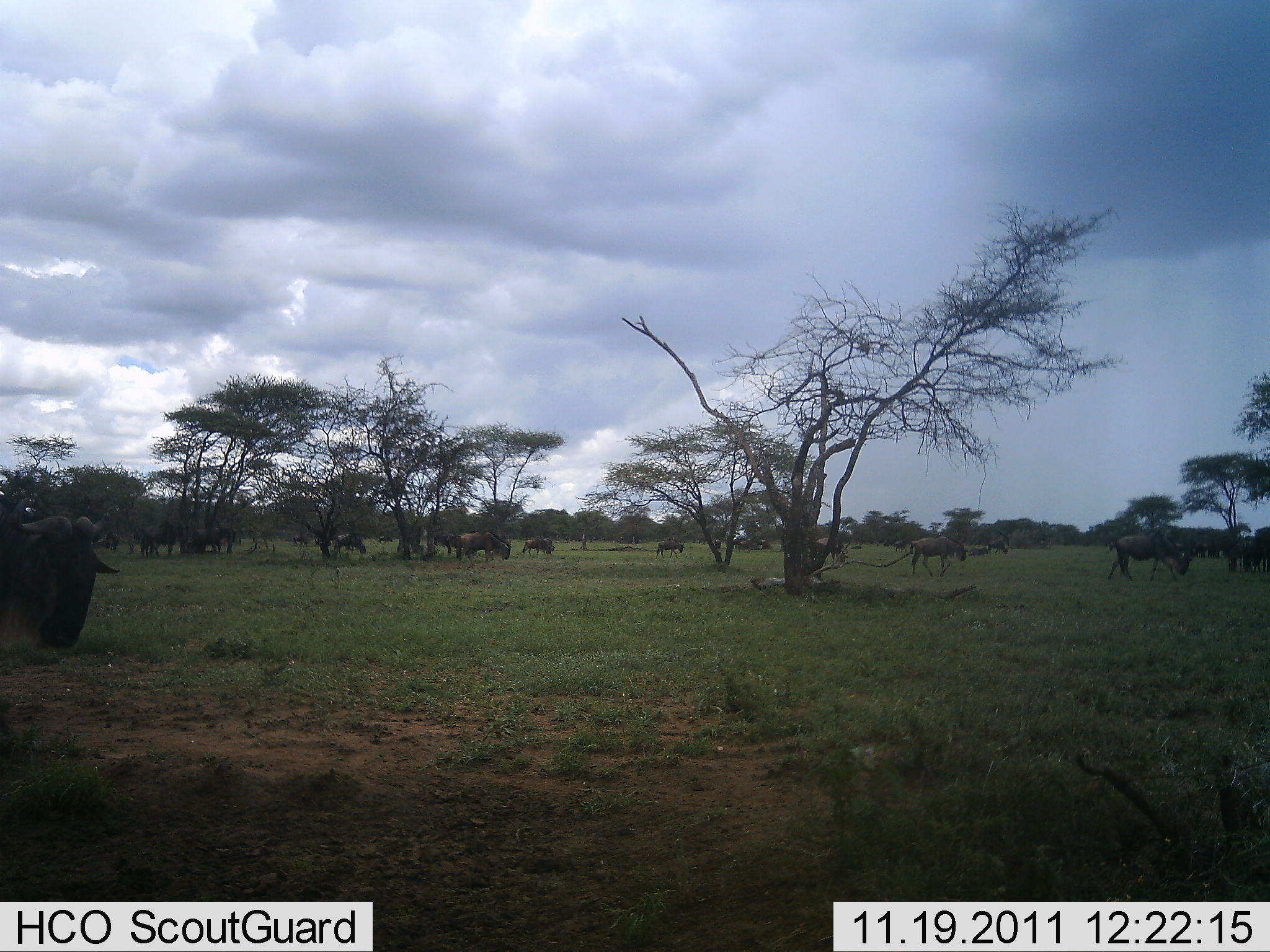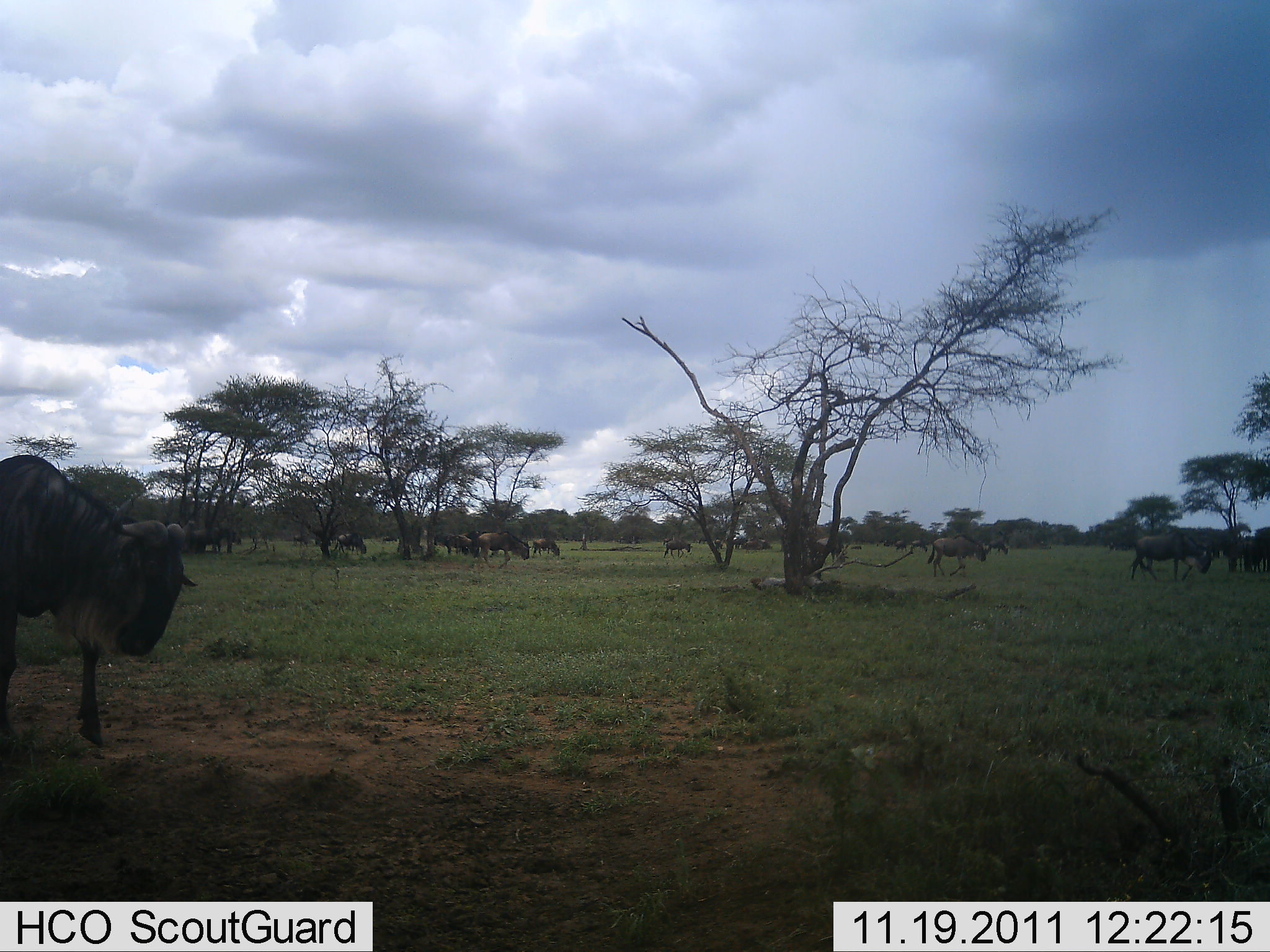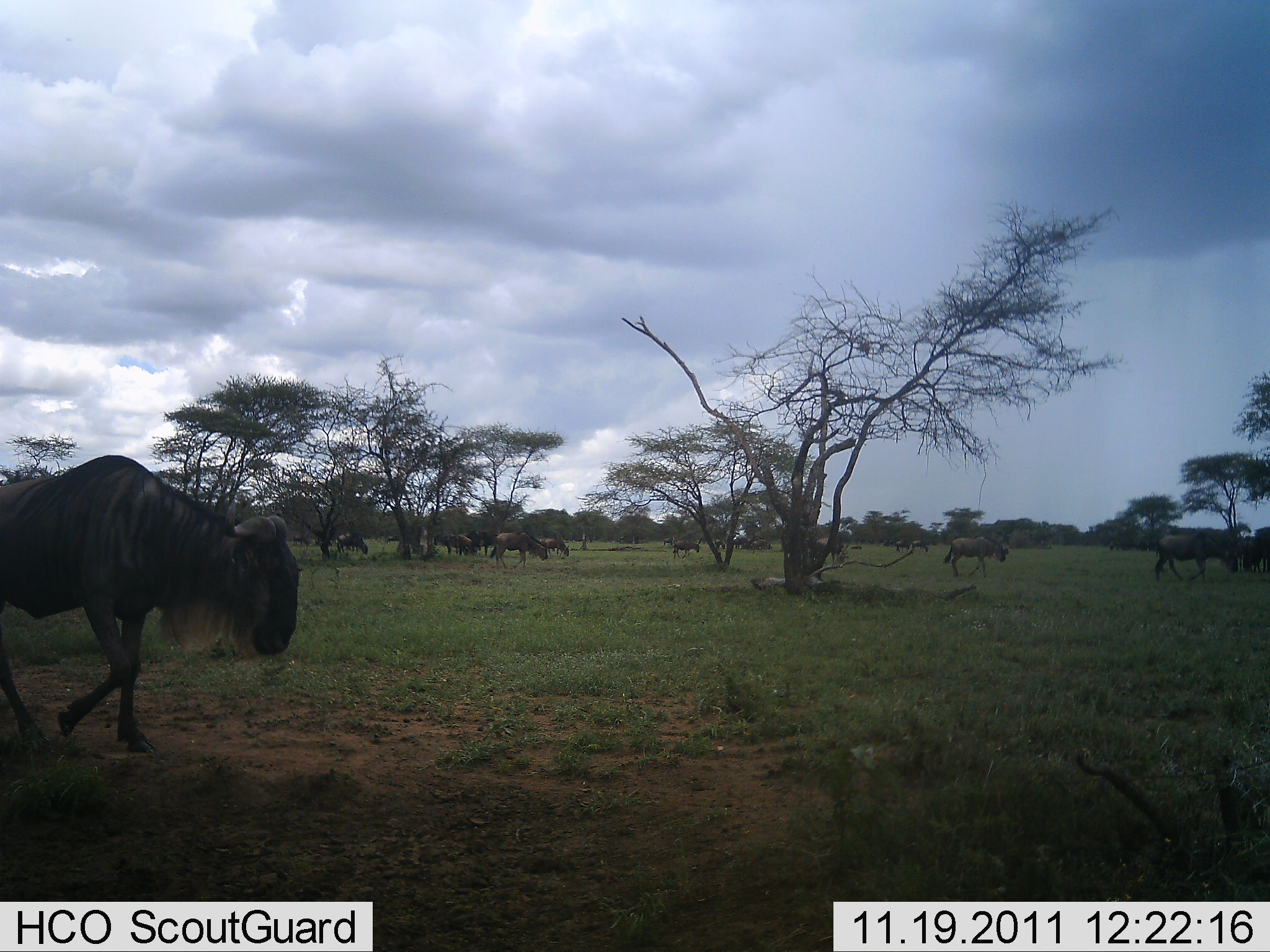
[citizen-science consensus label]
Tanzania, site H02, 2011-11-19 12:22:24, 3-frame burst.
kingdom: Animalia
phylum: Chordata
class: Mammalia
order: Artiodactyla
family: Bovidae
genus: Connochaetes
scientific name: Connochaetes taurinus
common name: blue wildebeest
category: wildebeest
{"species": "wildebeest (blue wildebeest) (Connochaetes taurinus)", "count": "11-50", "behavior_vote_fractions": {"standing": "13%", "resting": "0%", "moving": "100%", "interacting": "0%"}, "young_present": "0%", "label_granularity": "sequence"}